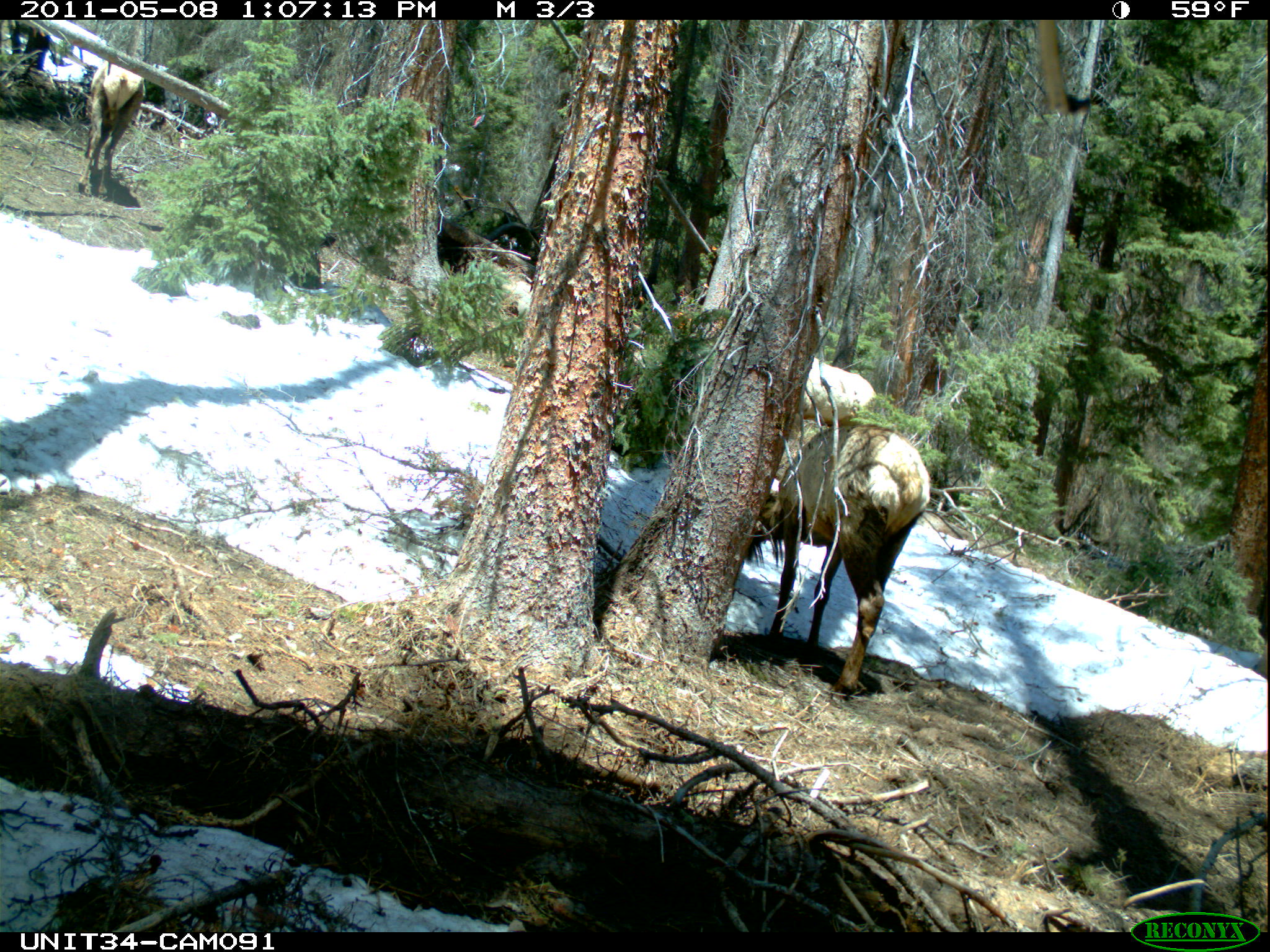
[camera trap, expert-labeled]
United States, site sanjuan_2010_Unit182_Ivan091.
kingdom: Animalia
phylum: Chordata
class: Mammalia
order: Artiodactyla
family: Cervidae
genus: Cervus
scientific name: Cervus elaphus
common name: red deer